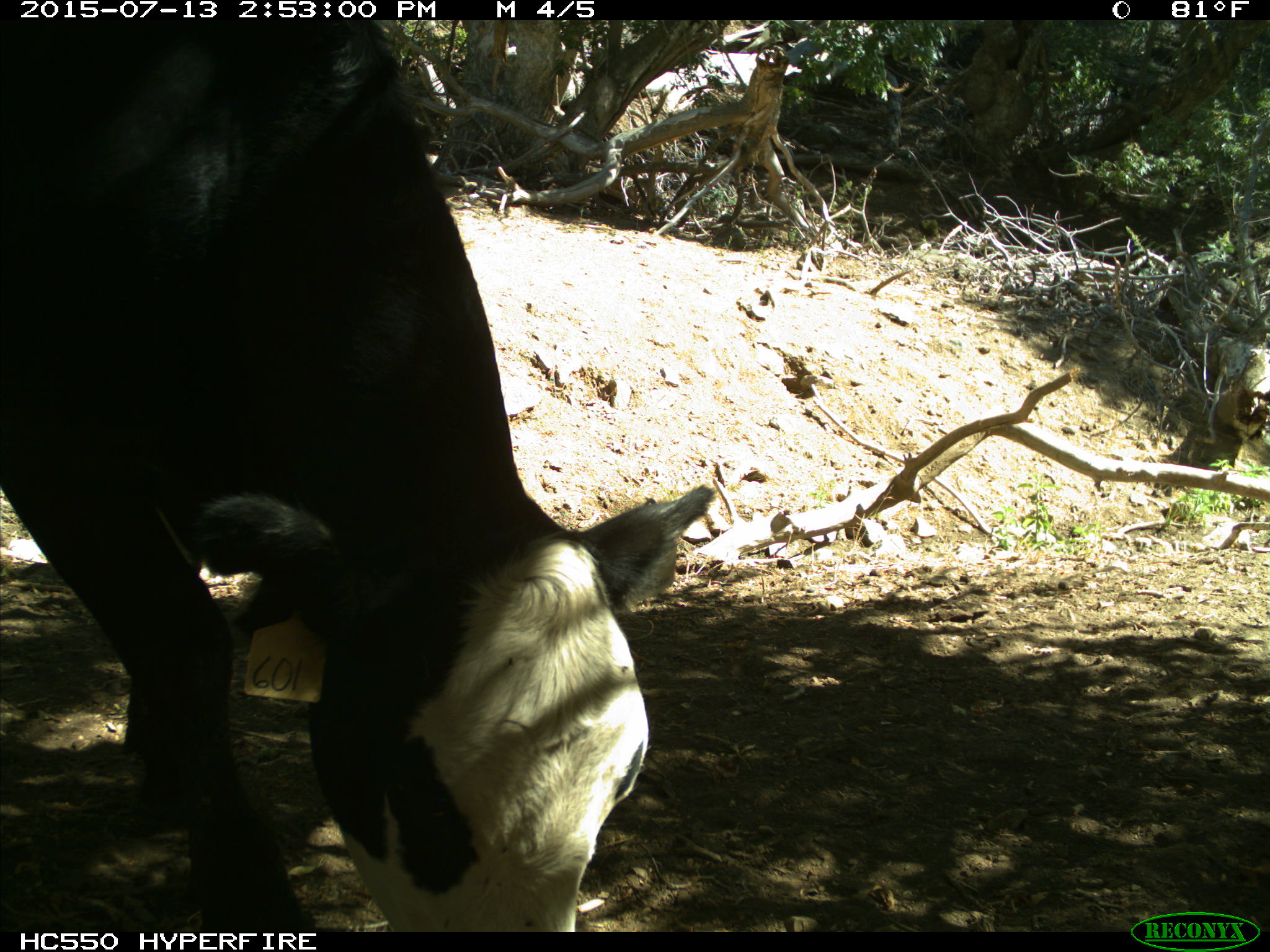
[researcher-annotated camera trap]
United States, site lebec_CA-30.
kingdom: Animalia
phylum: Chordata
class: Mammalia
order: Artiodactyla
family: Bovidae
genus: Bos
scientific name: Bos taurus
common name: domestic cow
Bos taurus (domestic cow).